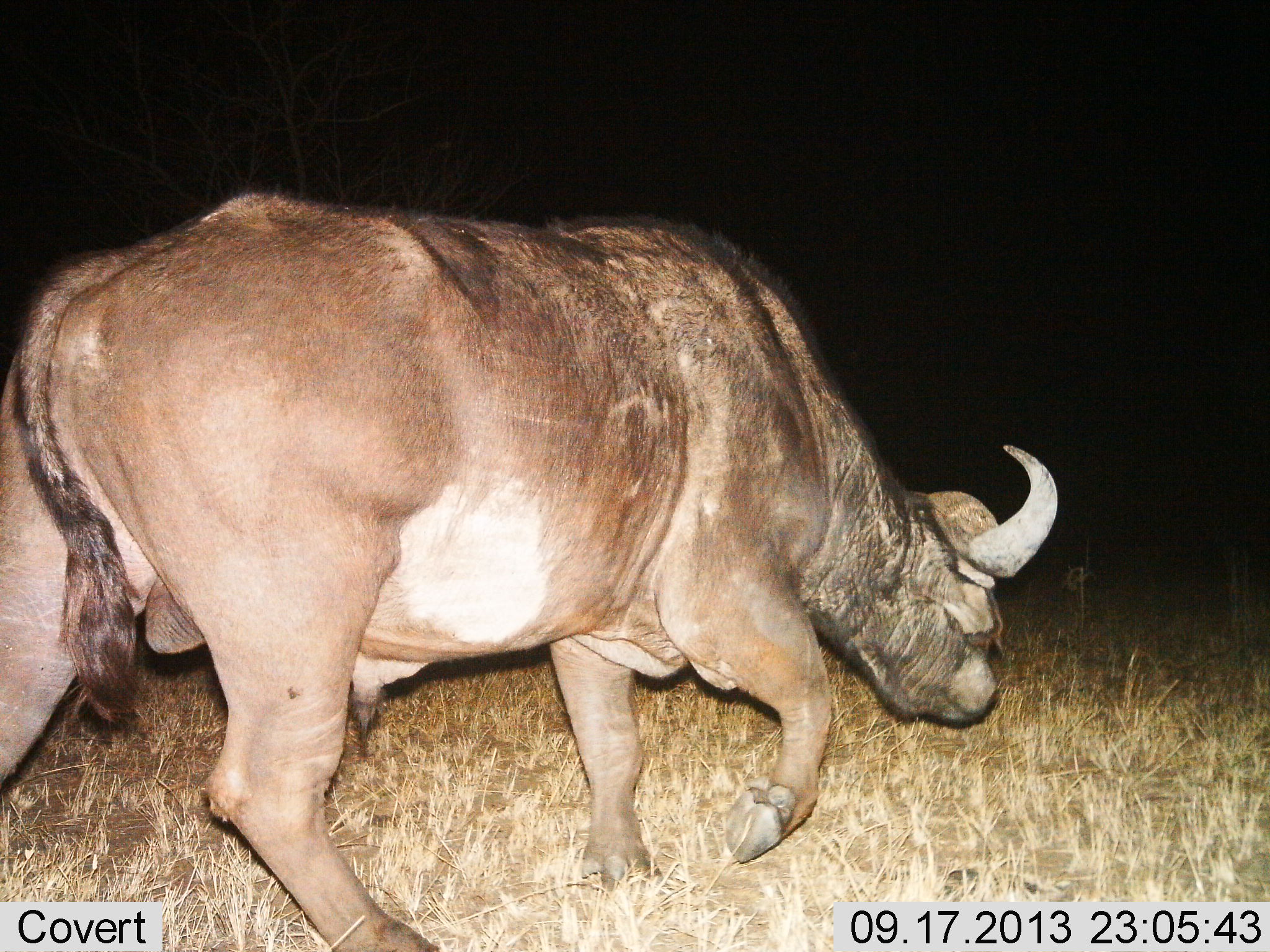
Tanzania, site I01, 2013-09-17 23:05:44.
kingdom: Animalia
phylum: Chordata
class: Mammalia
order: Artiodactyla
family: Bovidae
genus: Syncerus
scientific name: Syncerus caffer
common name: cape buffalo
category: buffalo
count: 1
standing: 23%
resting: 0%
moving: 69%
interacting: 0%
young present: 0%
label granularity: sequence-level